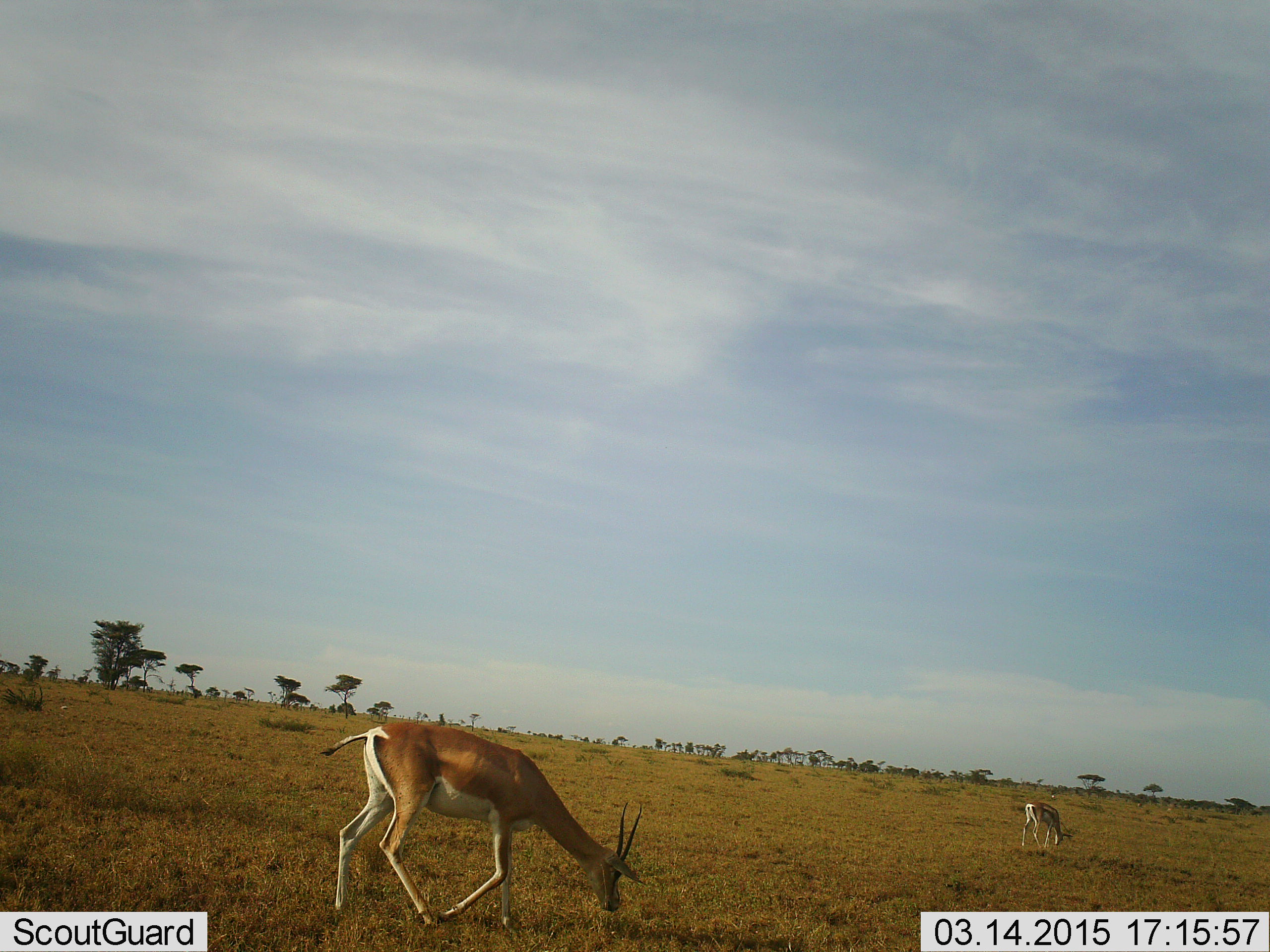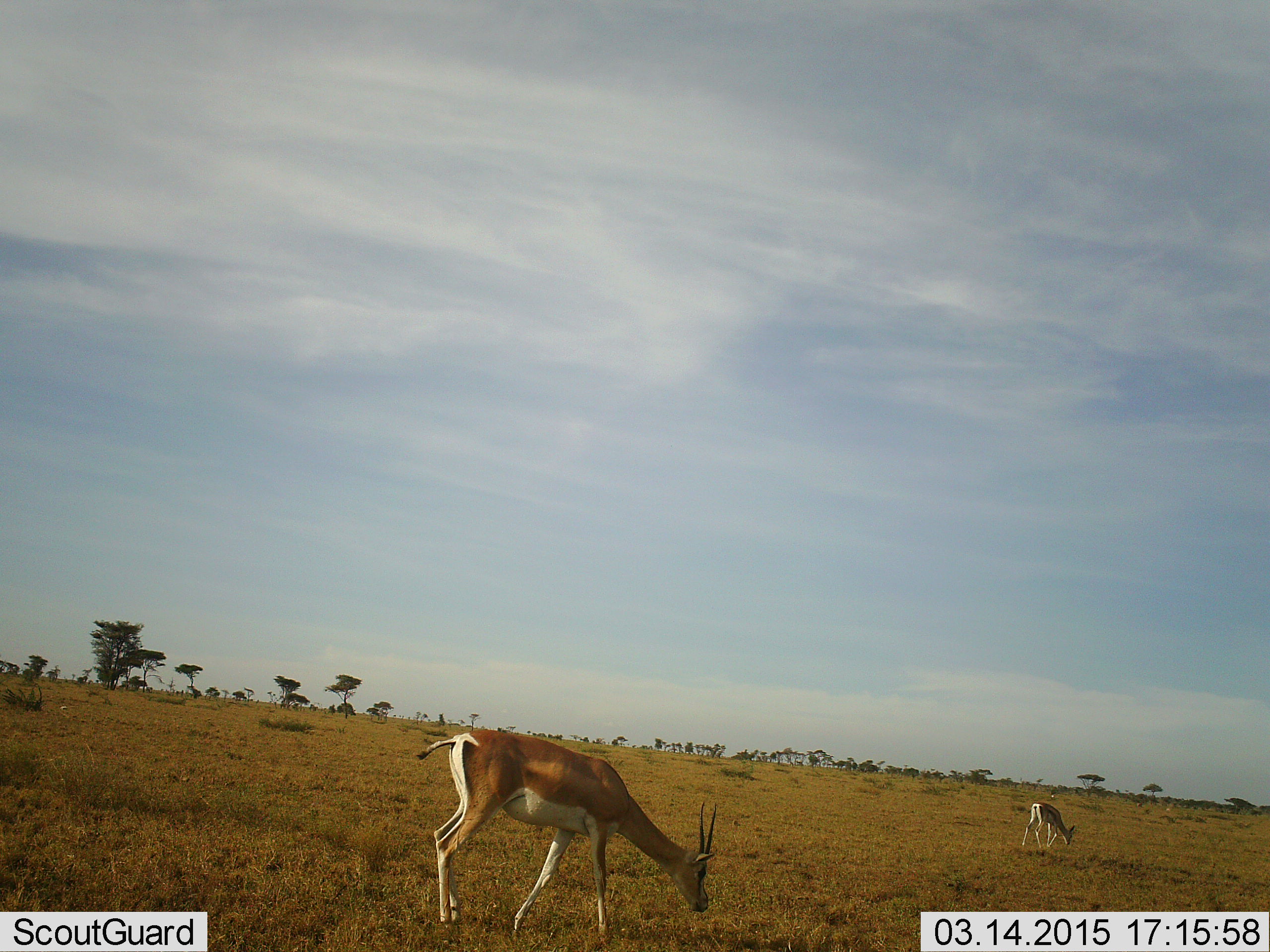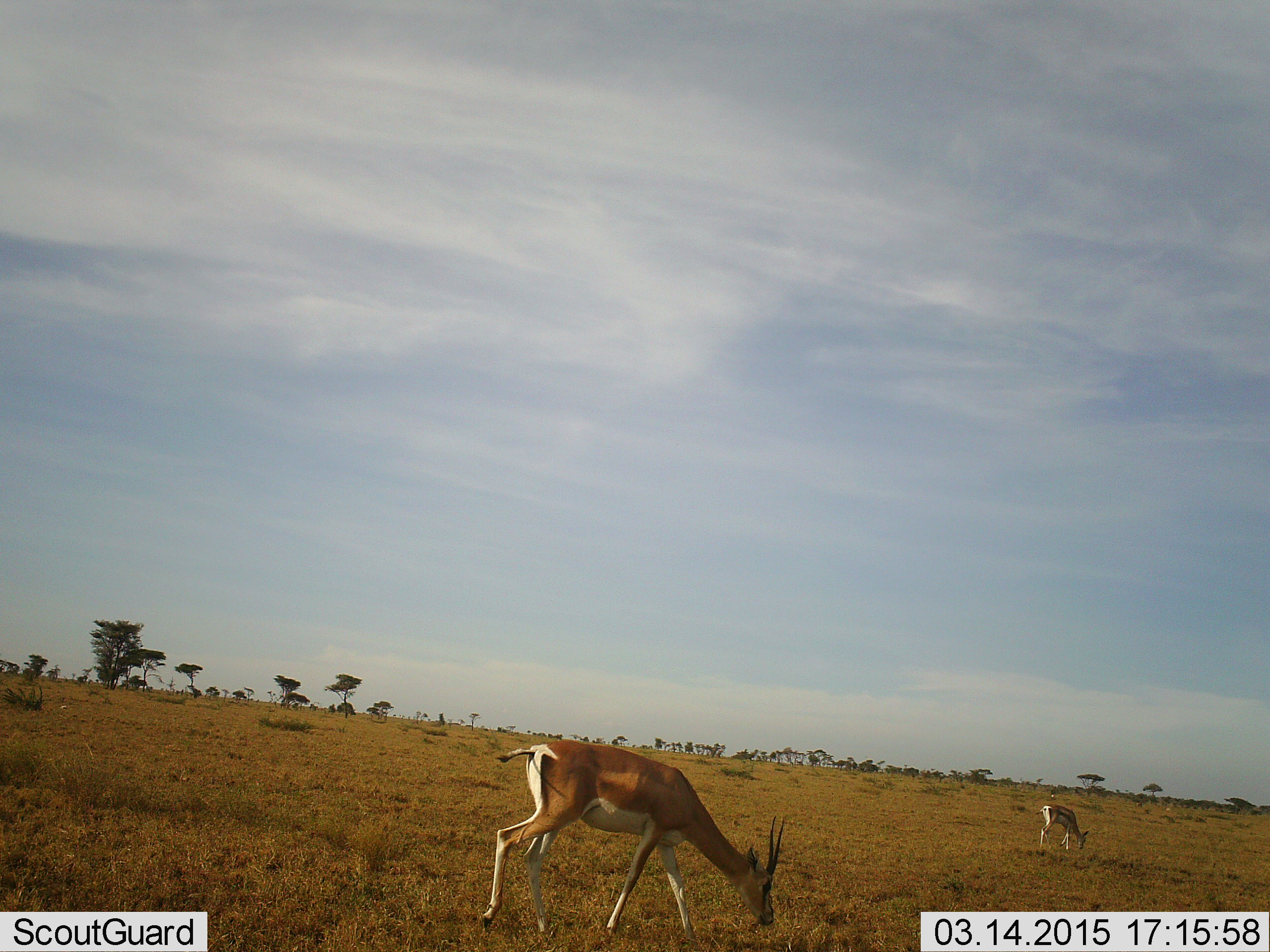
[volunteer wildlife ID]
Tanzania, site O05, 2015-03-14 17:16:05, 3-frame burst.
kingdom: Animalia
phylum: Chordata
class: Mammalia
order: Artiodactyla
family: Bovidae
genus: Nanger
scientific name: Nanger granti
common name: grant's gazelle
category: gazellegrants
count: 2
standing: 0%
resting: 0%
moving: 40%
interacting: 0%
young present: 10%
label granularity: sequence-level